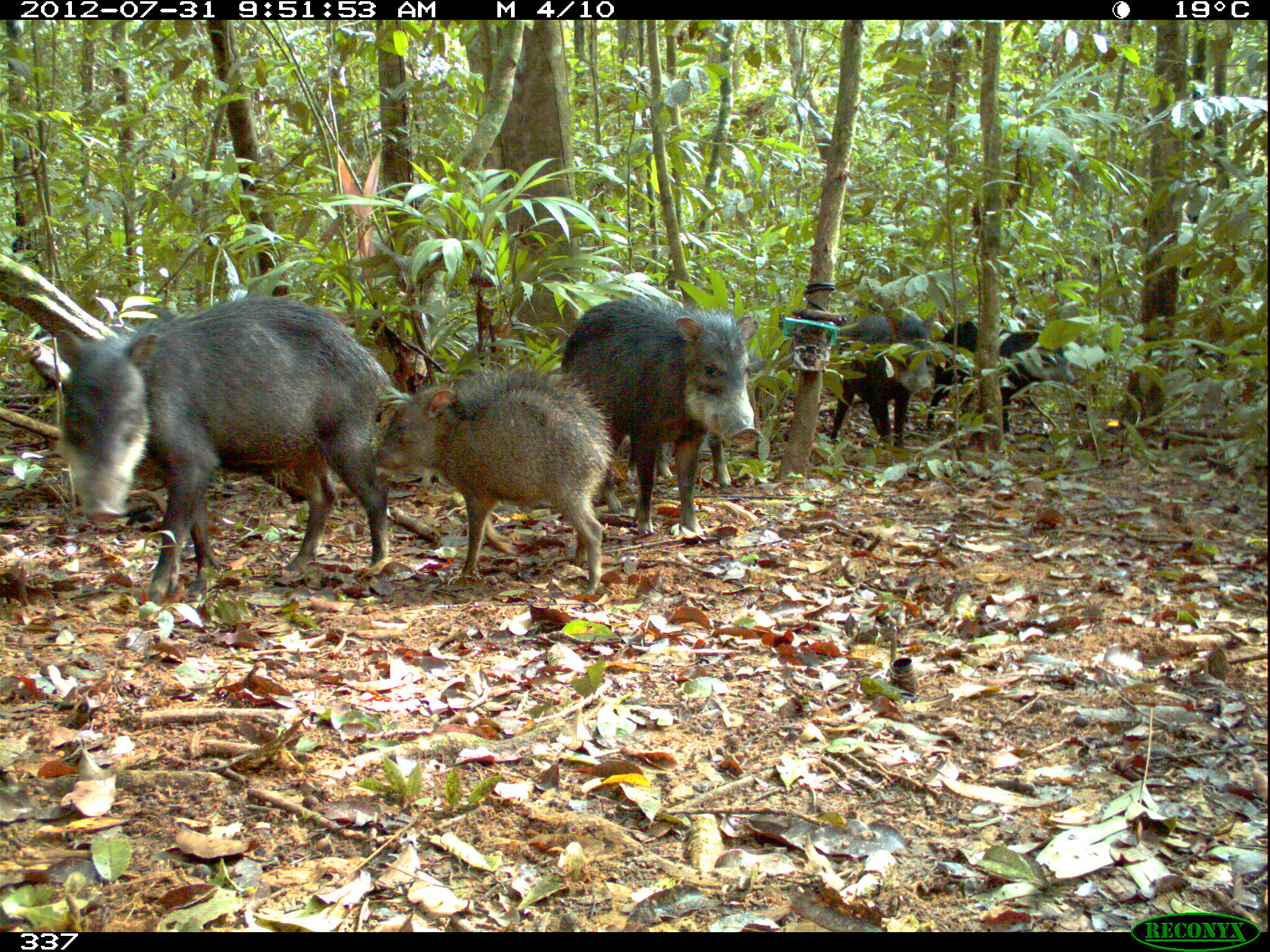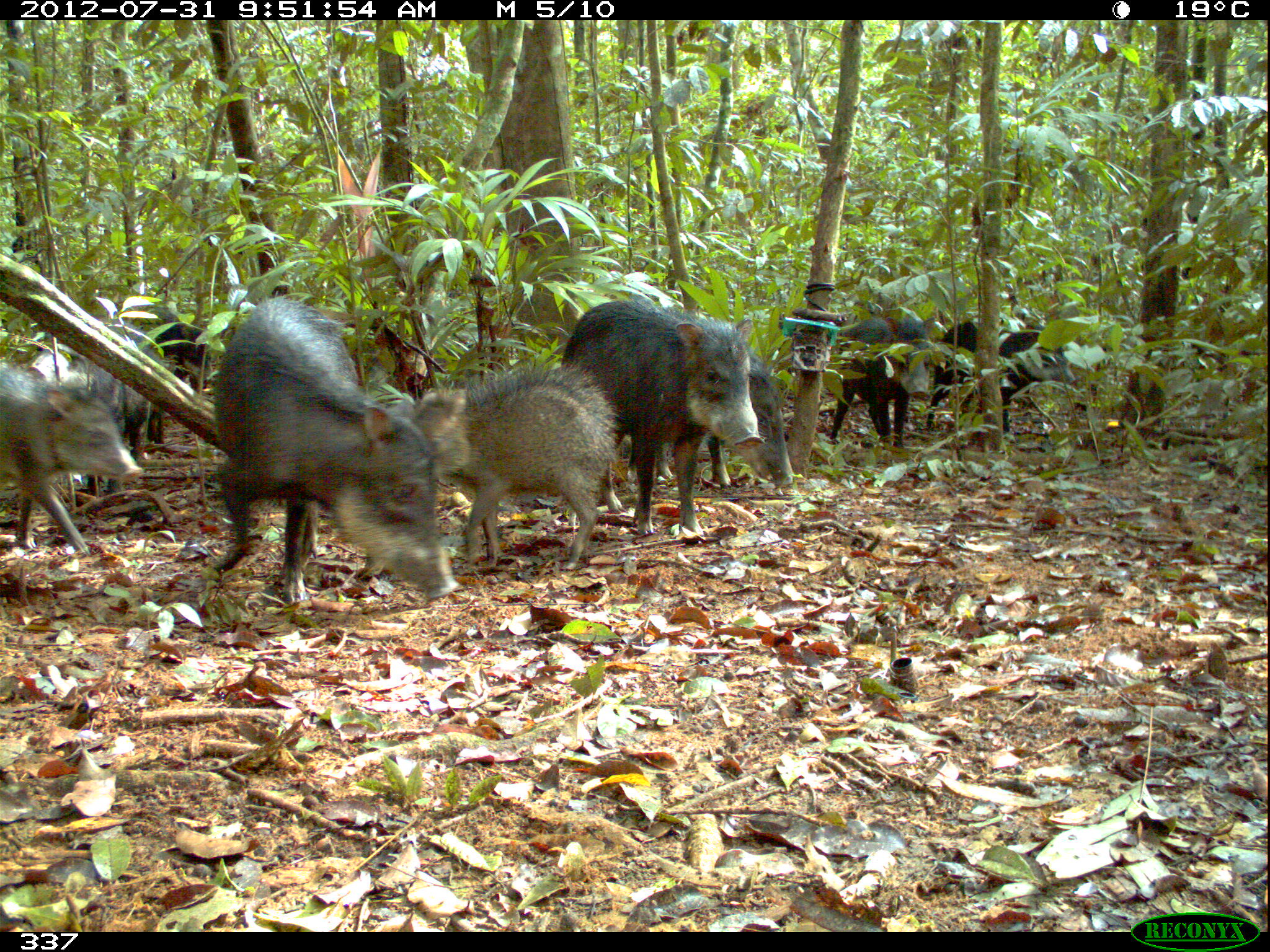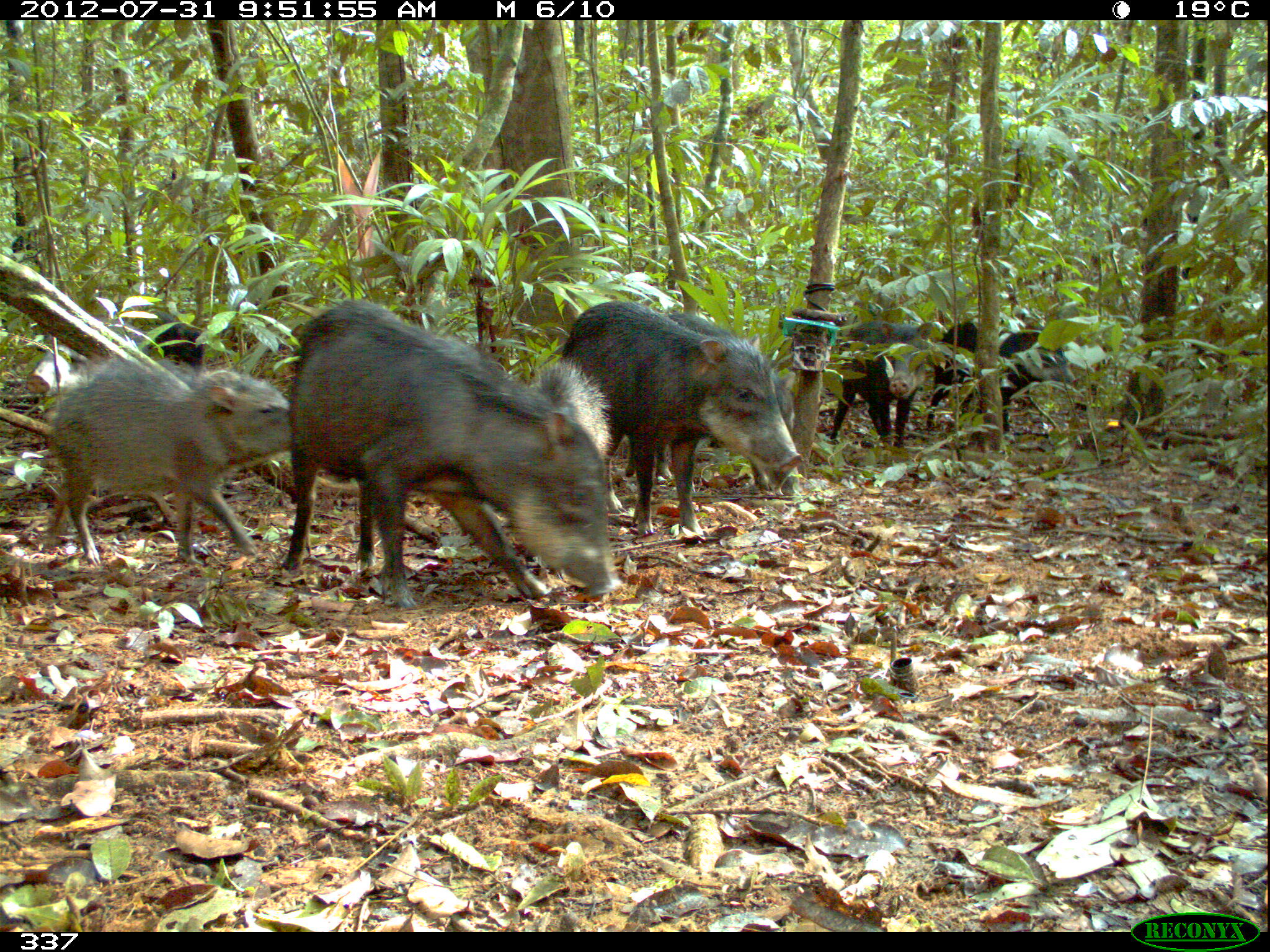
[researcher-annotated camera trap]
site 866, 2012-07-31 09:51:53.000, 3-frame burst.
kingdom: Animalia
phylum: Chordata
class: Mammalia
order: Artiodactyla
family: Tayassuidae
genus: Tayassu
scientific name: Tayassu pecari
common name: white-lipped peccary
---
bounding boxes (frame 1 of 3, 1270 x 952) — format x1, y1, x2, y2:
tayassu pecari: 55, 293, 392, 607; 371, 364, 612, 596; 561, 298, 764, 539; 626, 329, 762, 498; 925, 319, 1074, 435; 829, 315, 933, 449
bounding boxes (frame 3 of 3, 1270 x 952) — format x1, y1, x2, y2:
tayassu pecari: 248, 298, 621, 606; 556, 297, 802, 535; 47, 354, 283, 567; 664, 308, 798, 499; 920, 321, 1079, 437; 828, 319, 935, 448; 116, 304, 225, 403